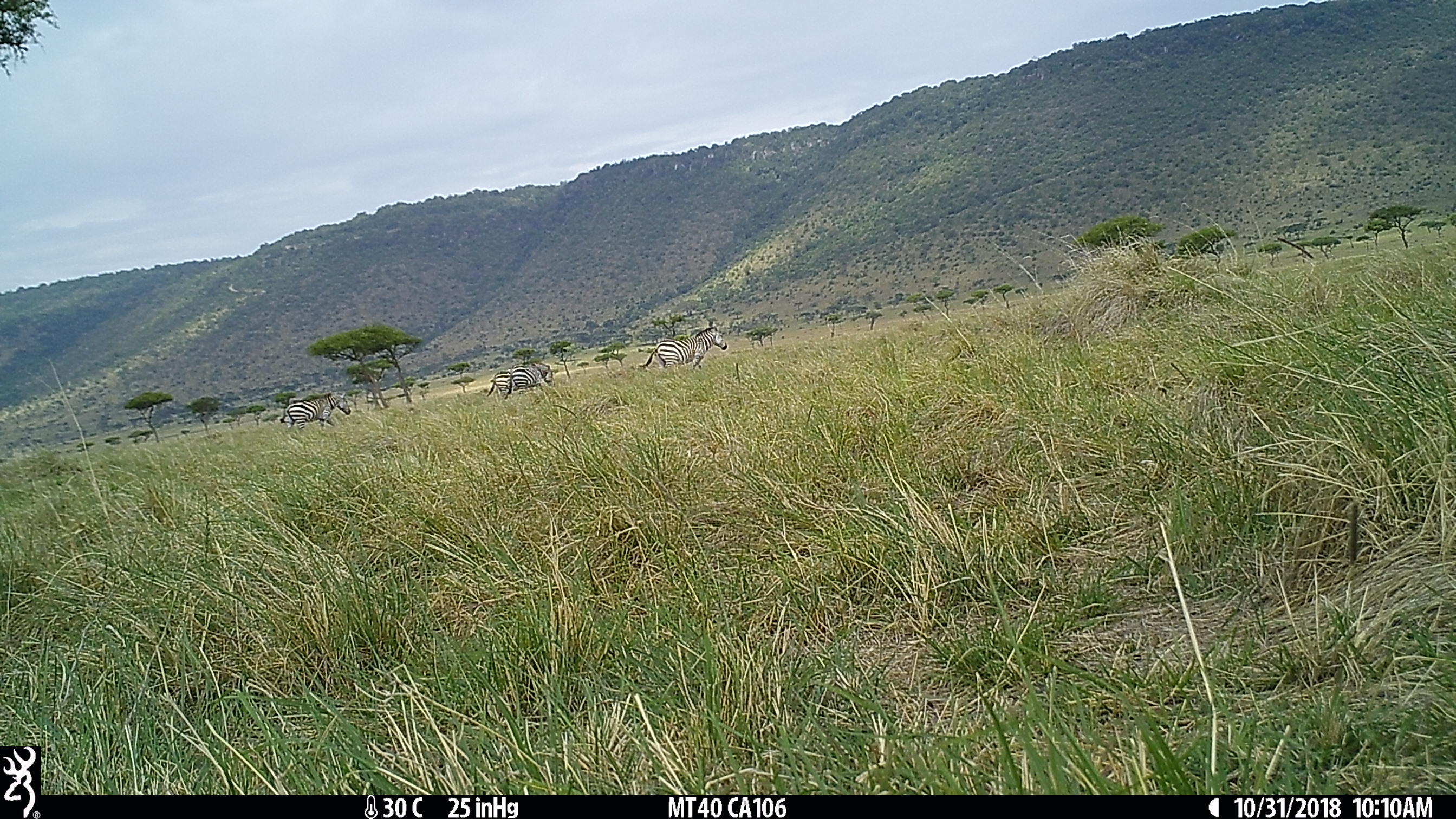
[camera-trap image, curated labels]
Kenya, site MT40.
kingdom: Animalia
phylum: Chordata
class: Mammalia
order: Perissodactyla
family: Equidae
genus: Equus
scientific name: Equus quagga burchellii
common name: burchell's zebra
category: zebra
Zebra (burchell's zebra) (Equus quagga burchellii).